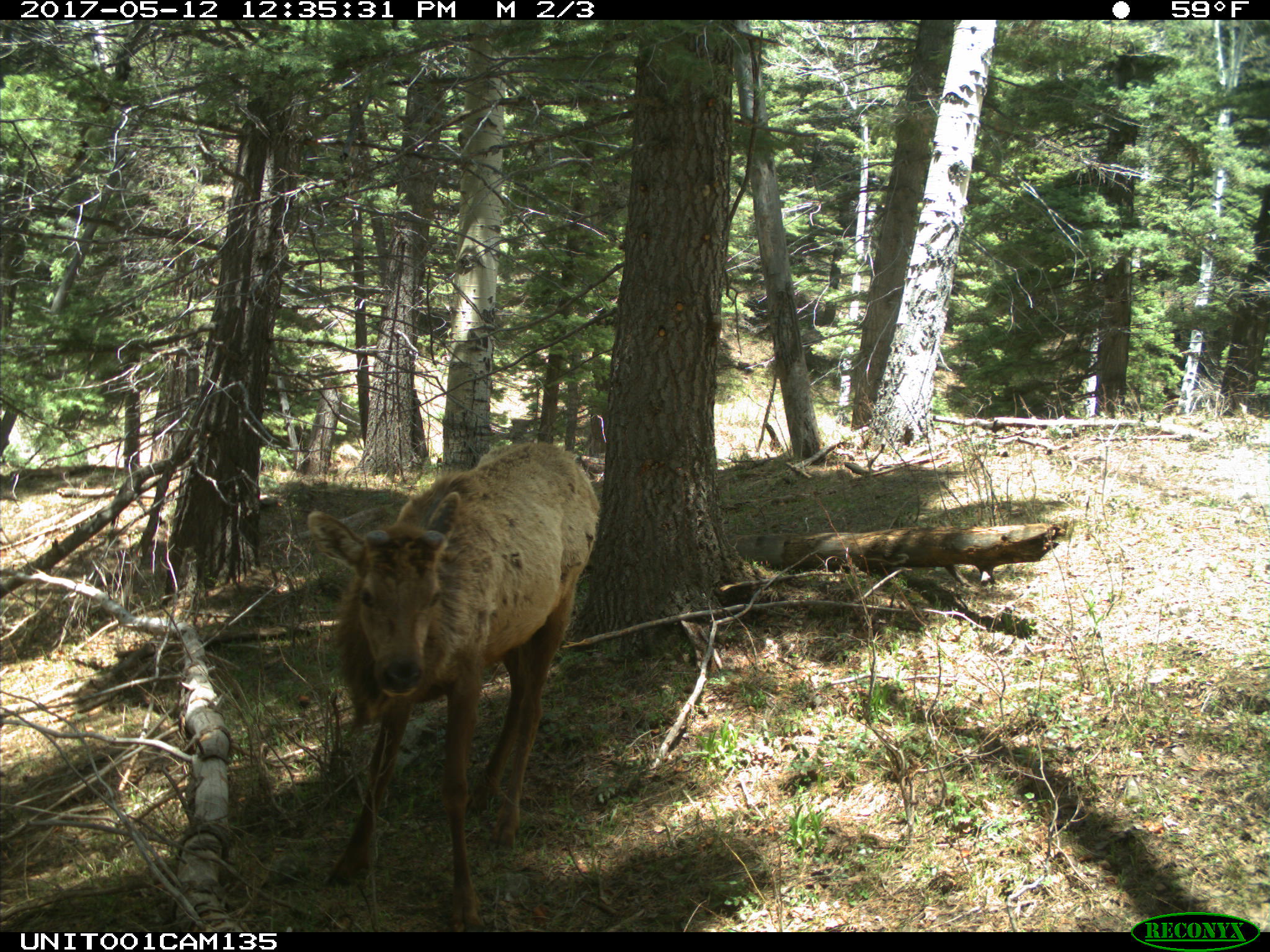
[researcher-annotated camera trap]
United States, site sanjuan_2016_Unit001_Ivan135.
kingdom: Animalia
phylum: Chordata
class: Mammalia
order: Artiodactyla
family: Cervidae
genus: Cervus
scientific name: Cervus elaphus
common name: red deer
Cervus elaphus (red deer).